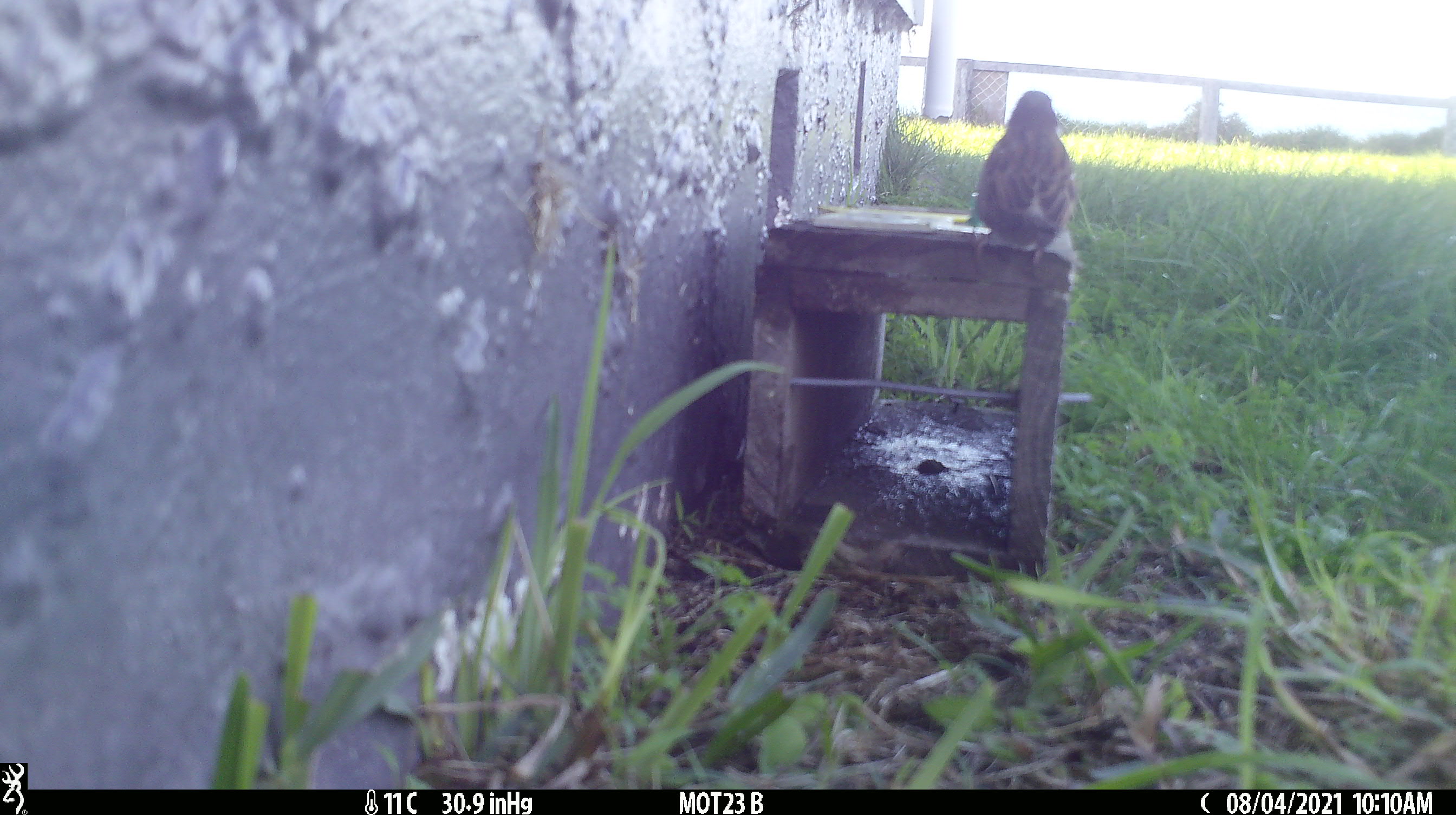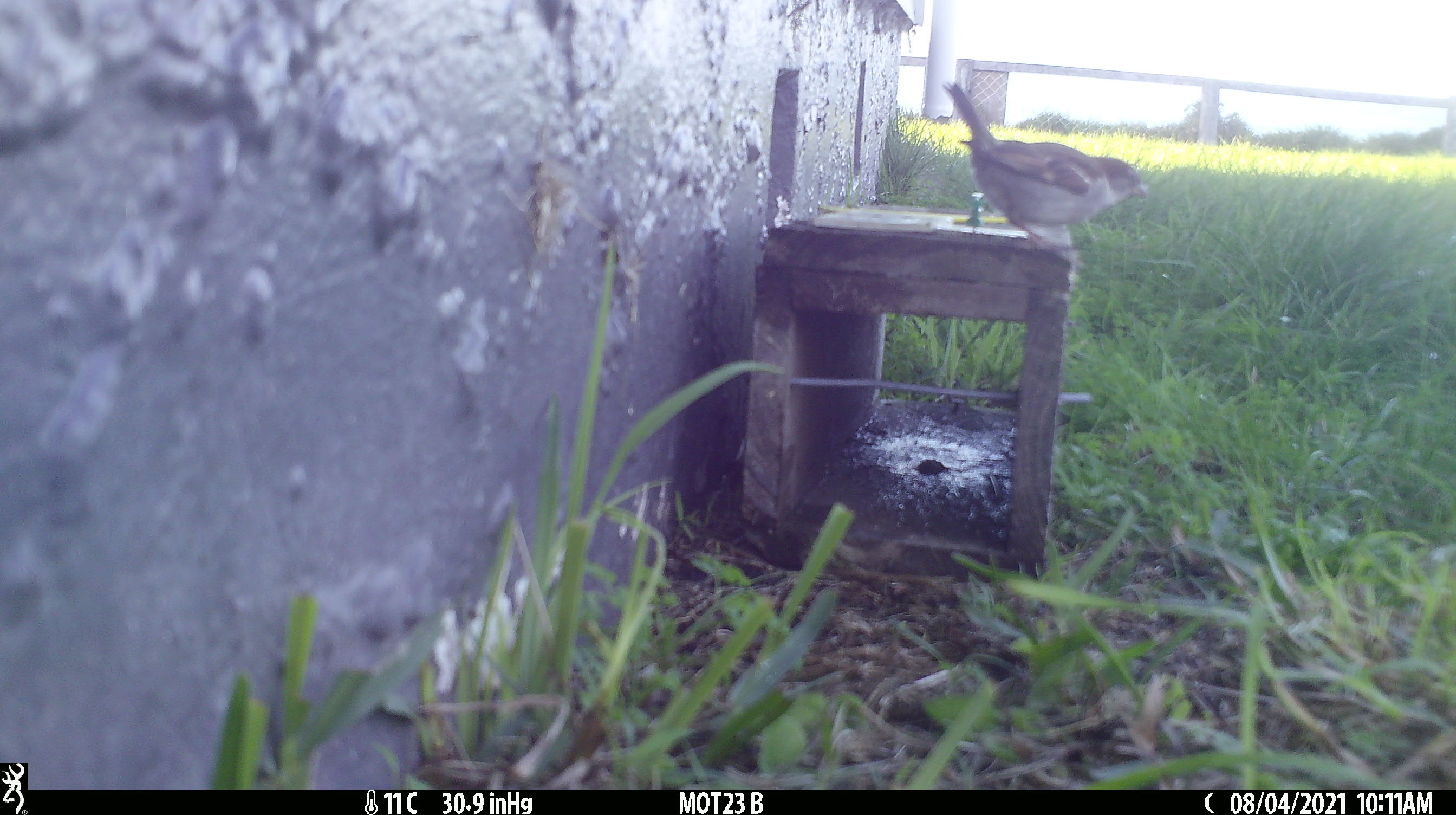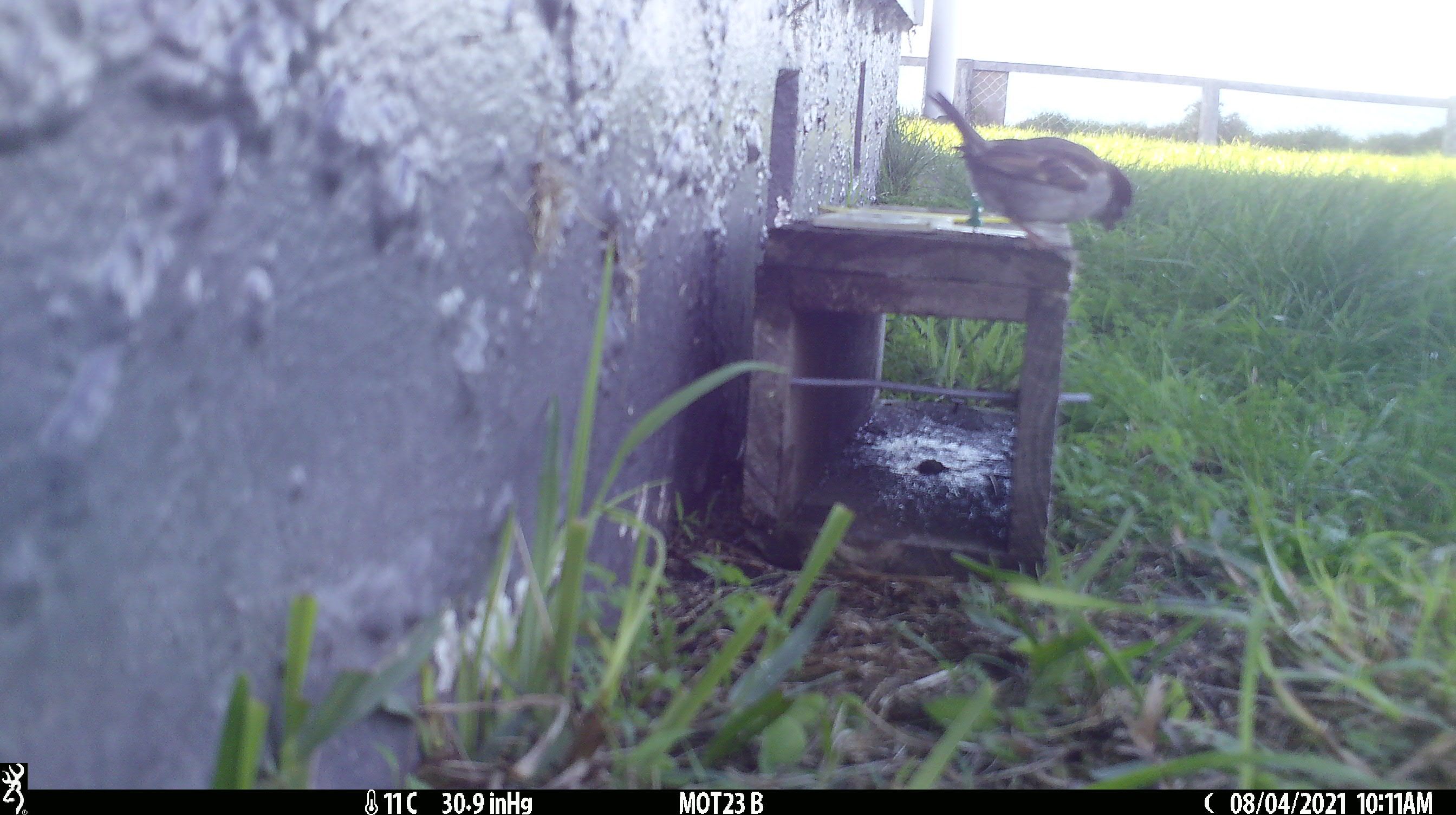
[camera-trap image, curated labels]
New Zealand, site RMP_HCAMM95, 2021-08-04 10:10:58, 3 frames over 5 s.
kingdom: Animalia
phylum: Chordata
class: Aves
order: Passeriformes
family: Passeridae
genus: Passer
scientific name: Passer domesticus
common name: house sparrow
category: sparrow